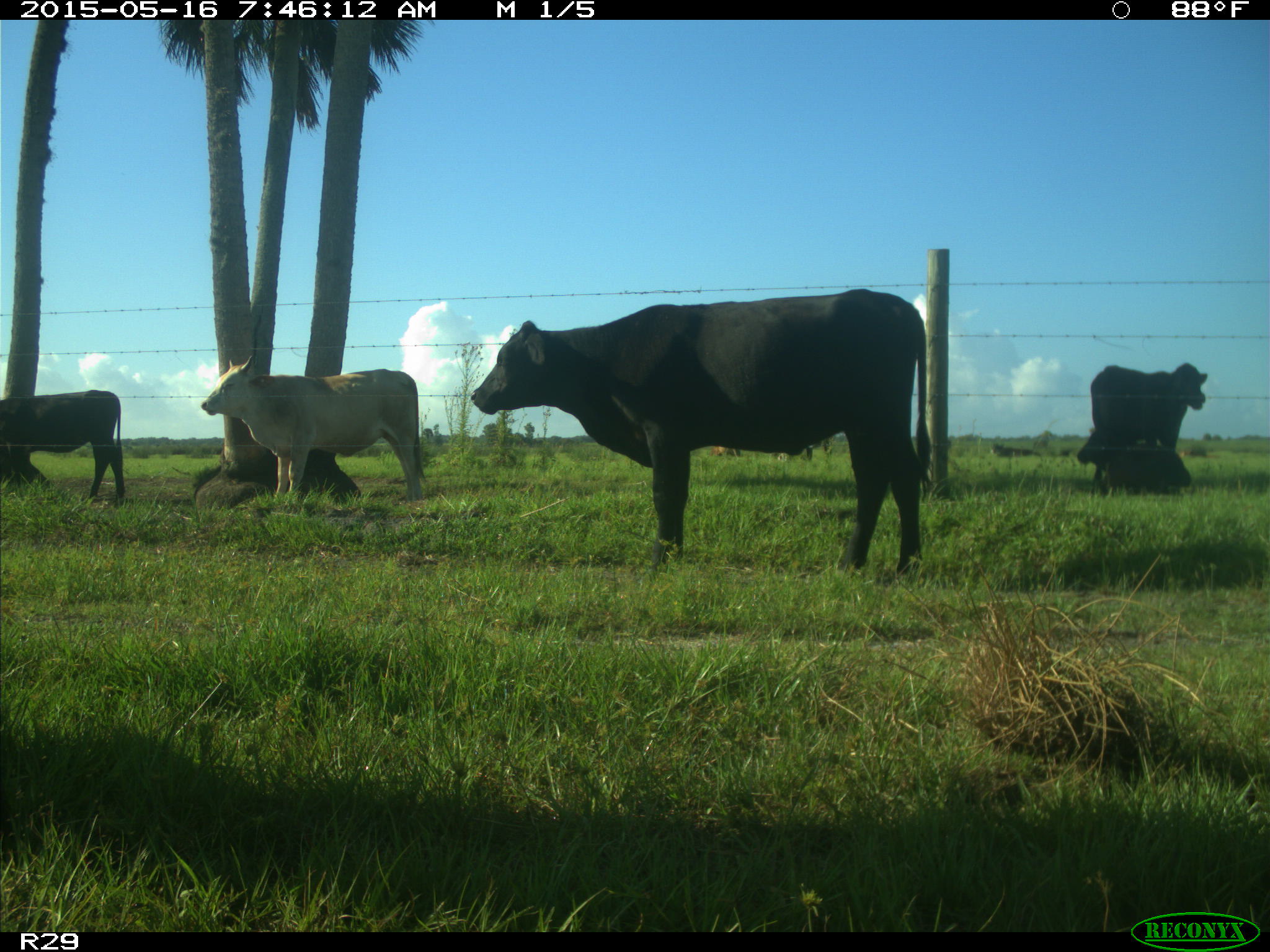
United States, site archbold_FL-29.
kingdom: Animalia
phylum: Chordata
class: Mammalia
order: Artiodactyla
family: Bovidae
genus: Bos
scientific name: Bos taurus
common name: domestic cow